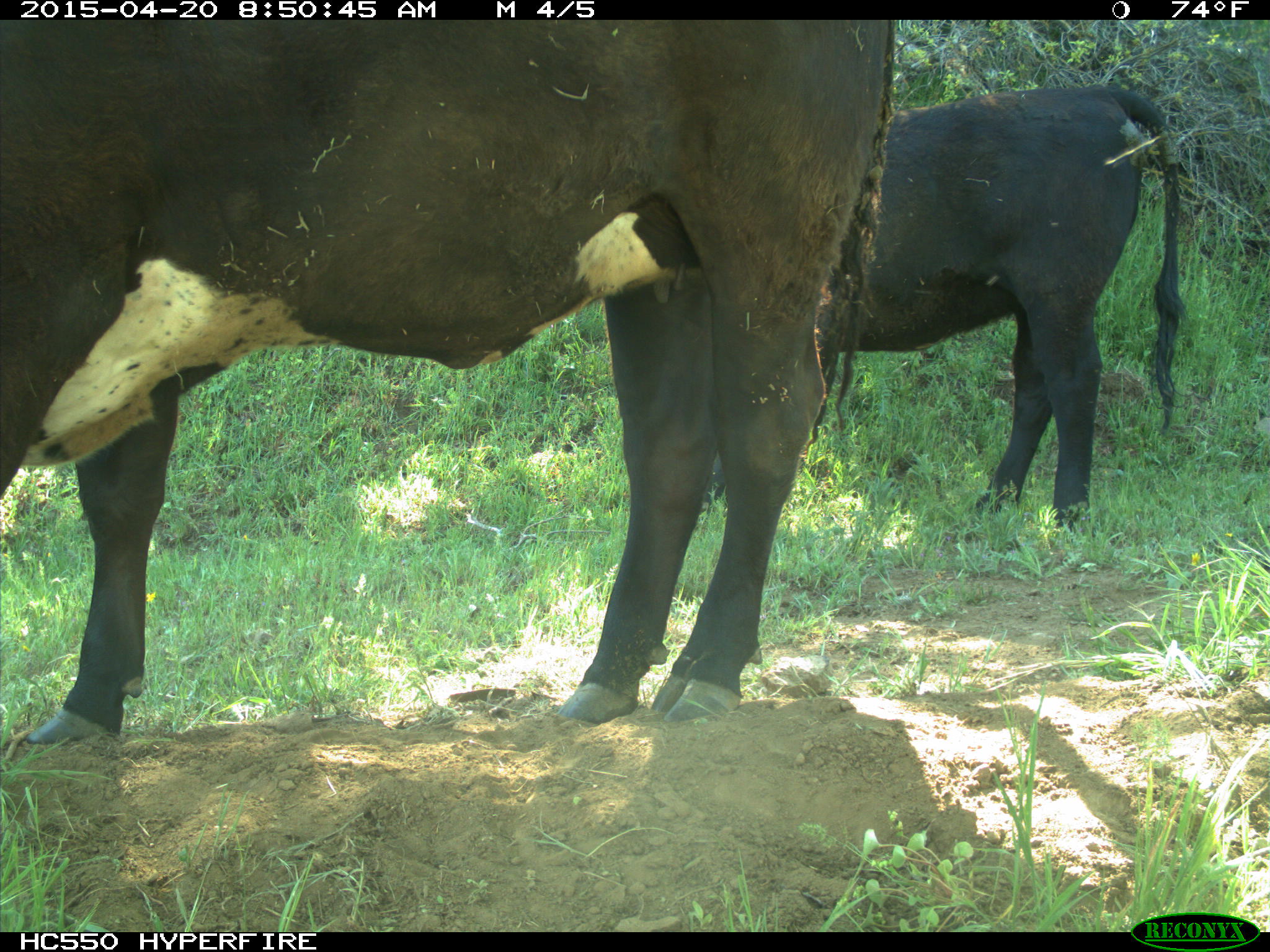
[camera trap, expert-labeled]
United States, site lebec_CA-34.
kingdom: Animalia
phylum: Chordata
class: Mammalia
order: Artiodactyla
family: Bovidae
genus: Bos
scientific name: Bos taurus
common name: domestic cow